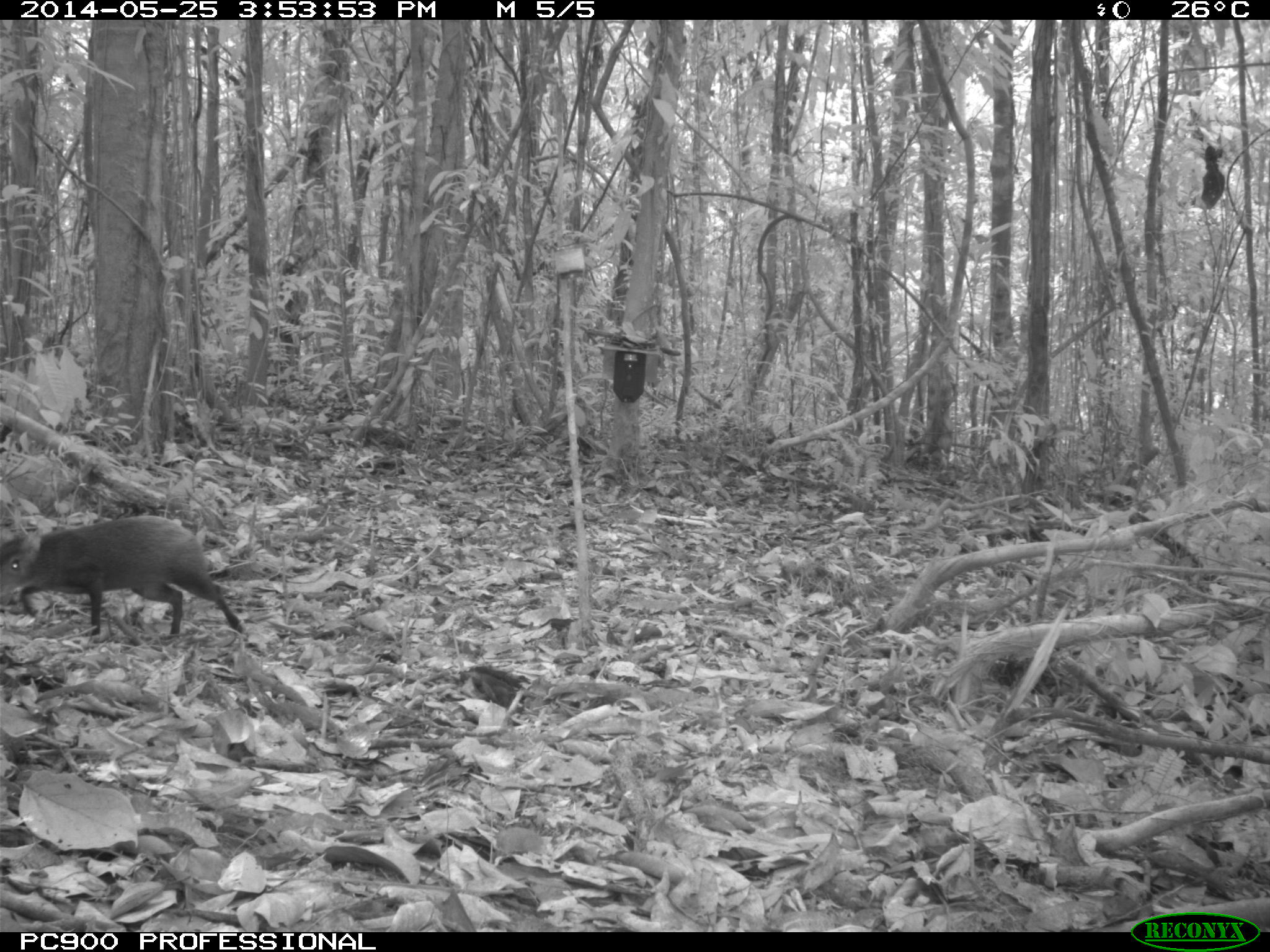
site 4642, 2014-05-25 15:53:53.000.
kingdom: Animalia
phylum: Chordata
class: Mammalia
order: Rodentia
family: Dasyproctidae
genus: Dasyprocta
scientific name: Dasyprocta leporina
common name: red-rumped agouti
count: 1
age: adult